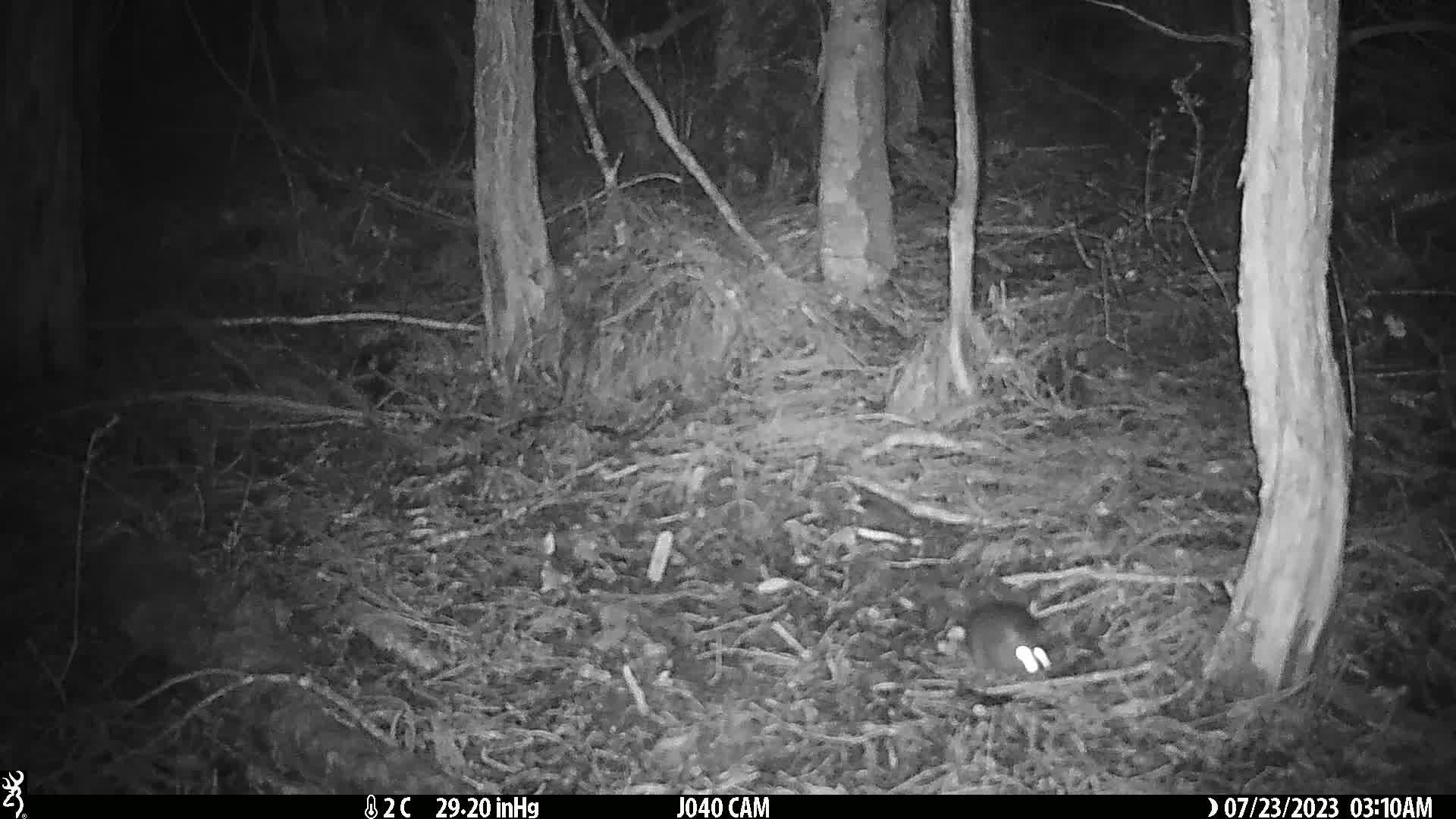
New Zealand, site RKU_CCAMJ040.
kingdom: Animalia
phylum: Chordata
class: Mammalia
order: Rodentia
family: Muridae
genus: Rattus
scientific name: Rattus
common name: rat